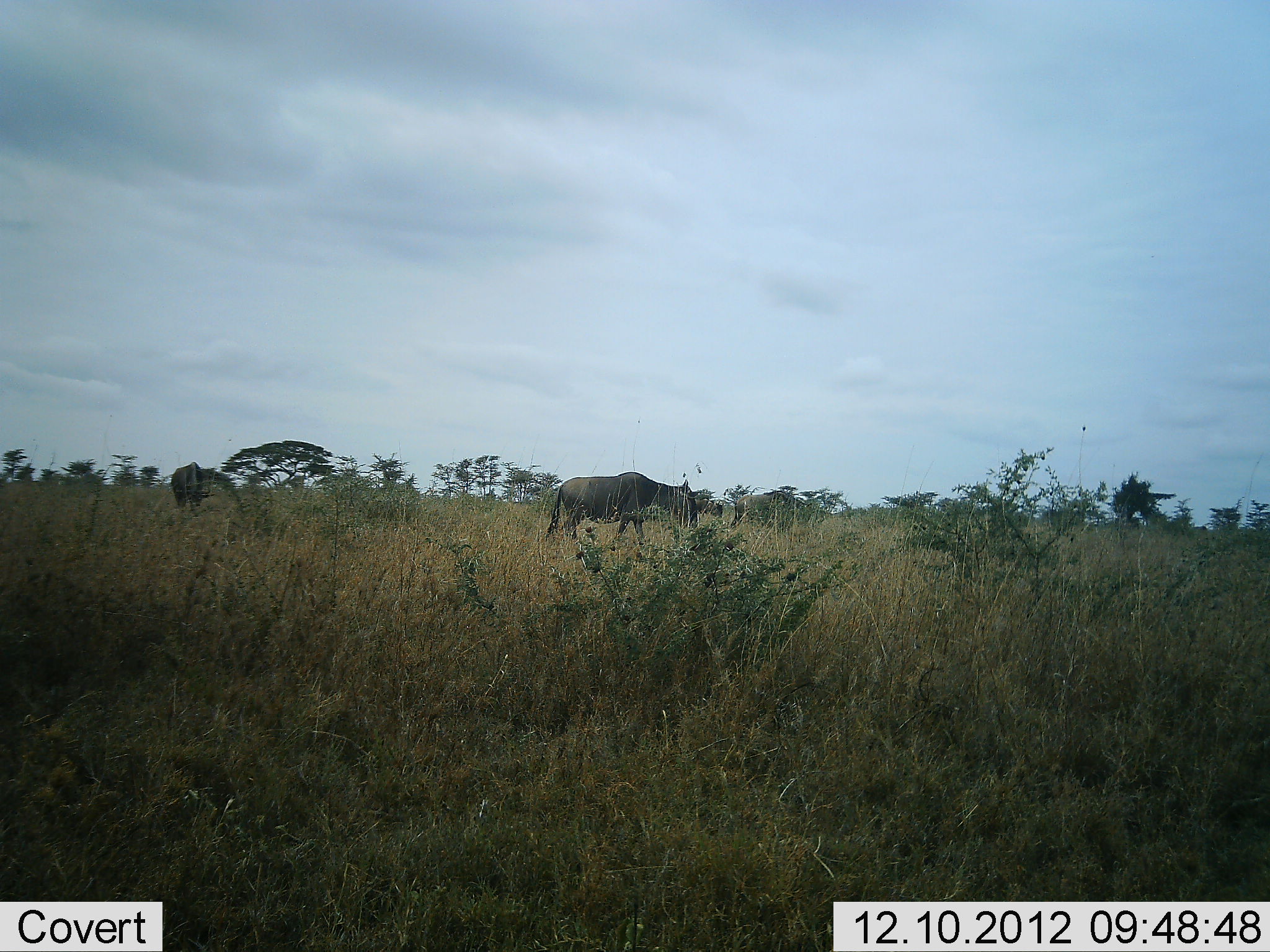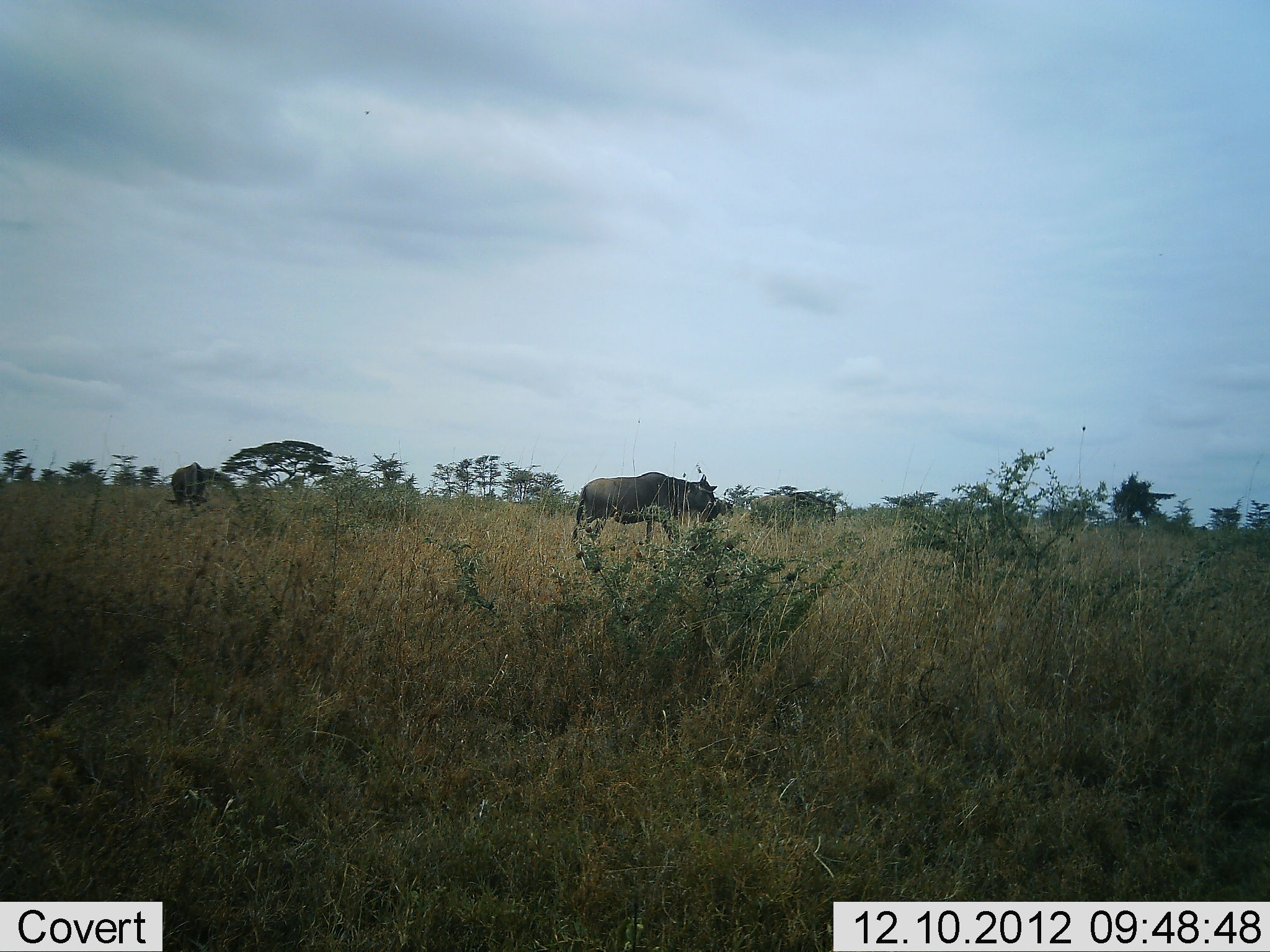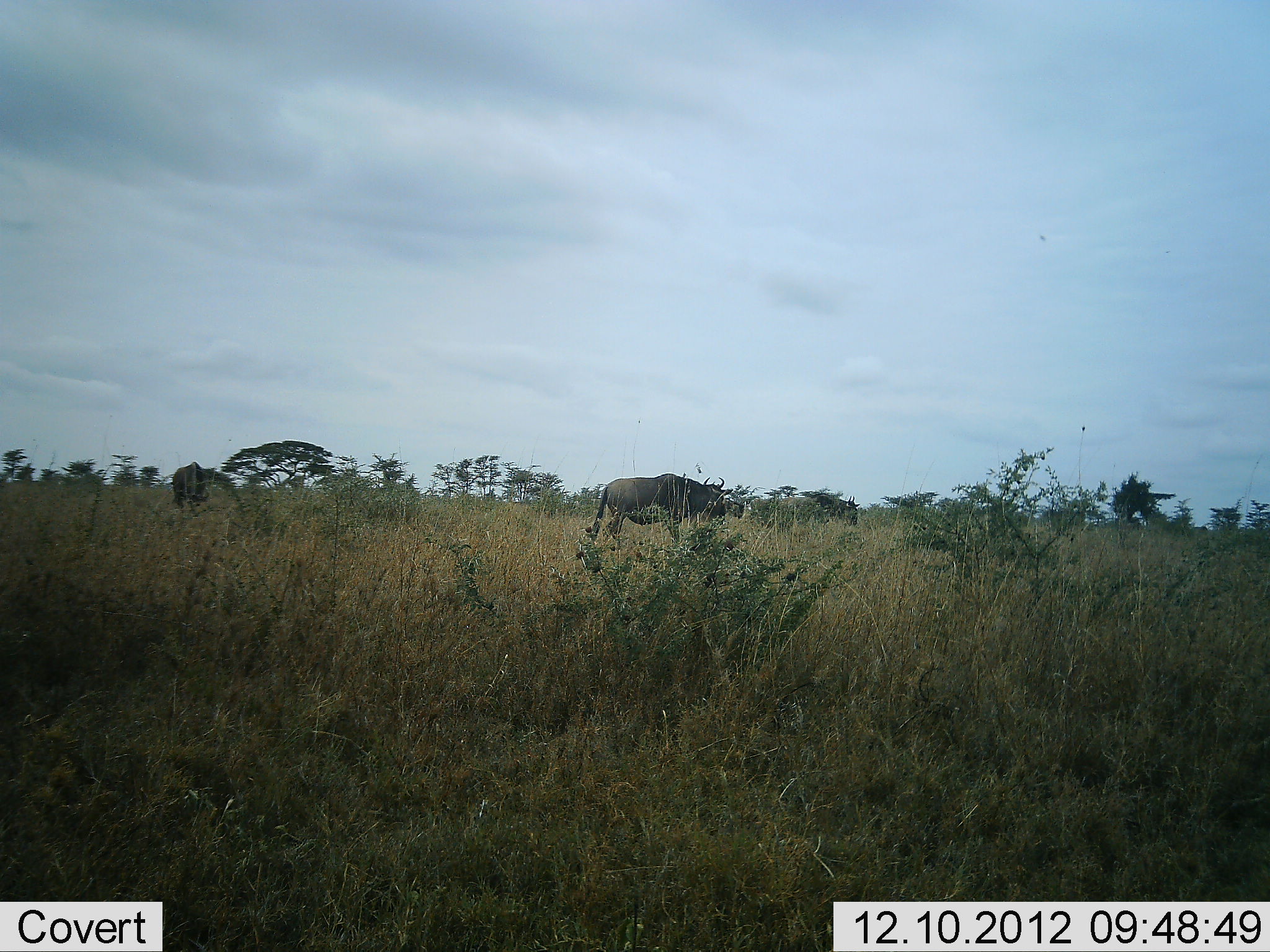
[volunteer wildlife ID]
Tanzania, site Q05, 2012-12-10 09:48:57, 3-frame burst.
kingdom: Animalia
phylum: Chordata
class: Mammalia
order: Artiodactyla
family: Bovidae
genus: Connochaetes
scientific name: Connochaetes taurinus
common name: blue wildebeest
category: wildebeest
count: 3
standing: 40%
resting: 0%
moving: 100%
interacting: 0%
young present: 10%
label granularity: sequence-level